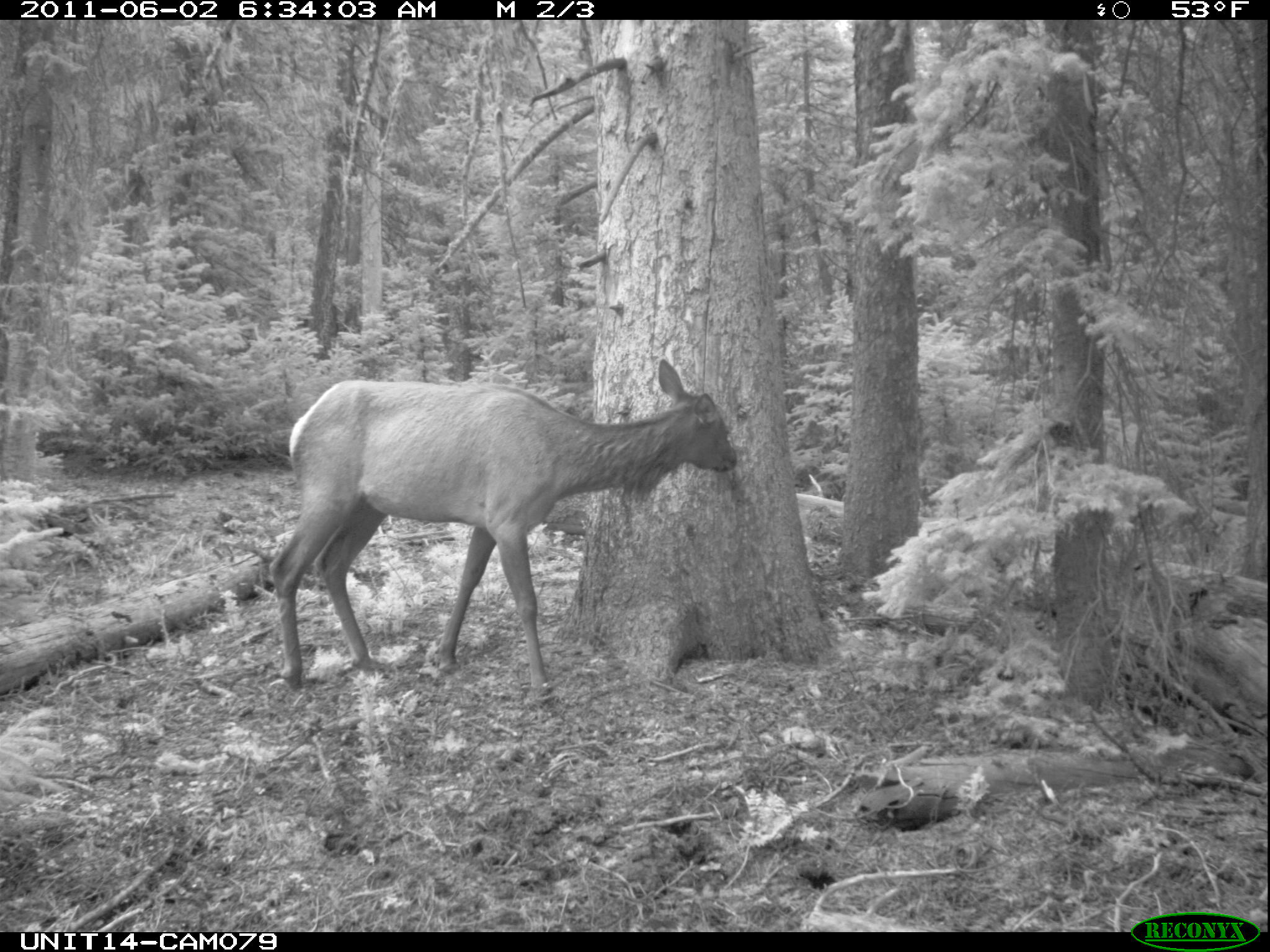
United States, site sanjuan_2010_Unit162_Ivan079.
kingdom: Animalia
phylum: Chordata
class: Mammalia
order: Artiodactyla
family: Cervidae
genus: Cervus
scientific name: Cervus elaphus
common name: red deer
Cervus elaphus (red deer).